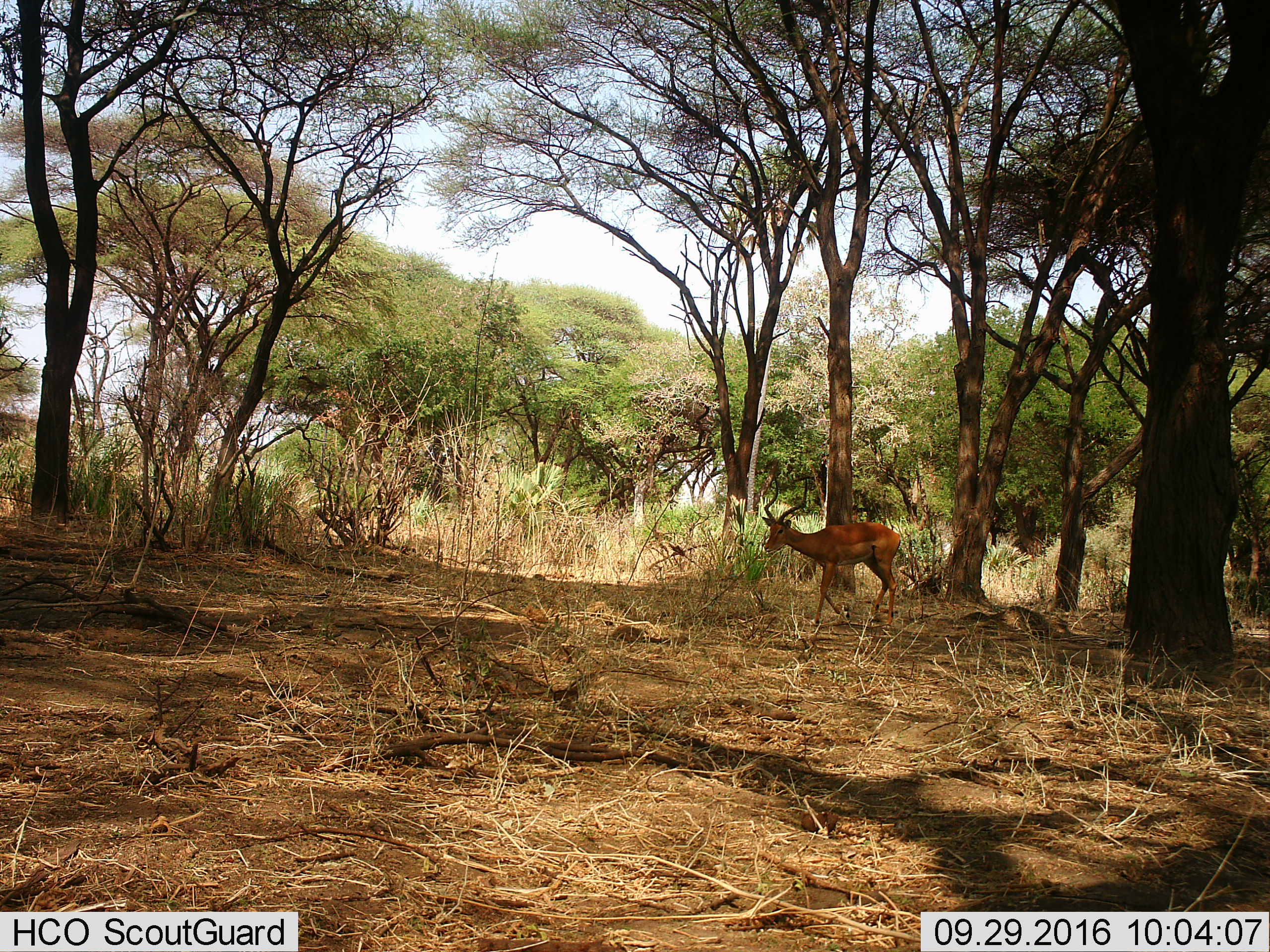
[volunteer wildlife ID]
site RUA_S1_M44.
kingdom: Animalia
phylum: Chordata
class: Mammalia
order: Artiodactyla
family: Bovidae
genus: Aepyceros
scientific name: Aepyceros melampus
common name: impala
Impala (Aepyceros melampus), count 1. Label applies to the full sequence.